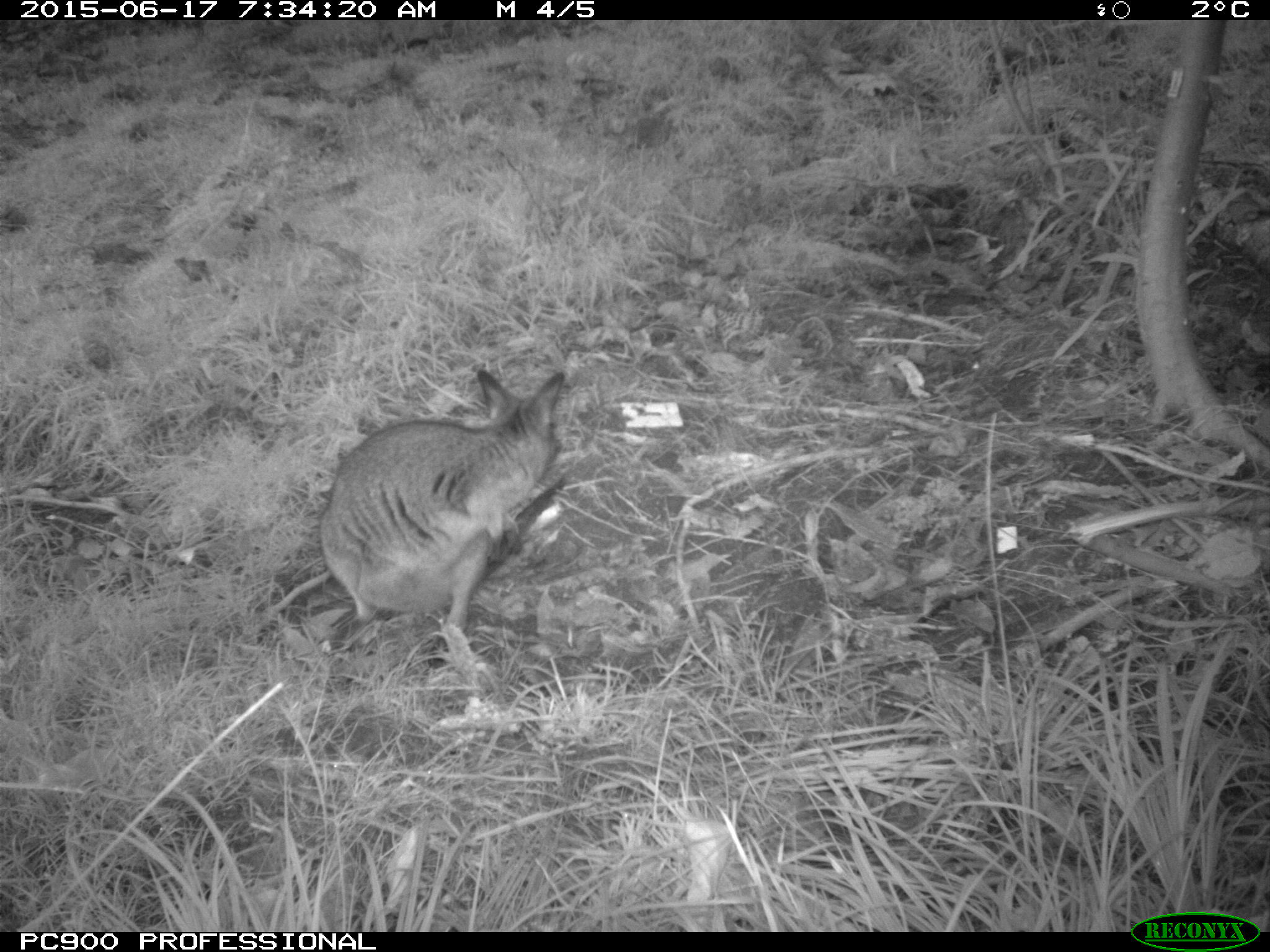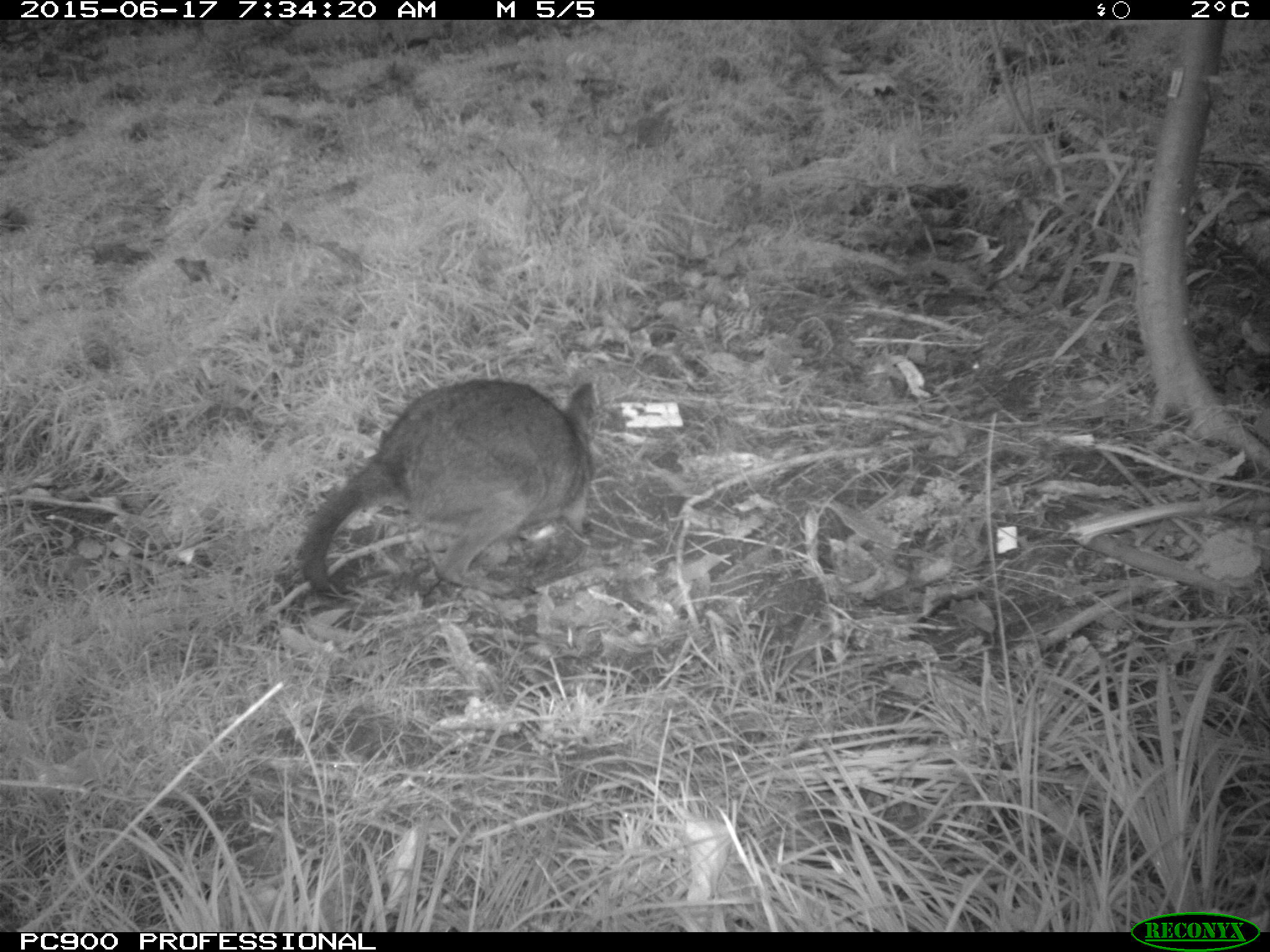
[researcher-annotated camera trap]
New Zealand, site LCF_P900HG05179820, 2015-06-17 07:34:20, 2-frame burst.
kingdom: Animalia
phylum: Chordata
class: Mammalia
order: Diprotodontia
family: Macropodidae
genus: Notamacropus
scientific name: Notamacropus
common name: wallaby